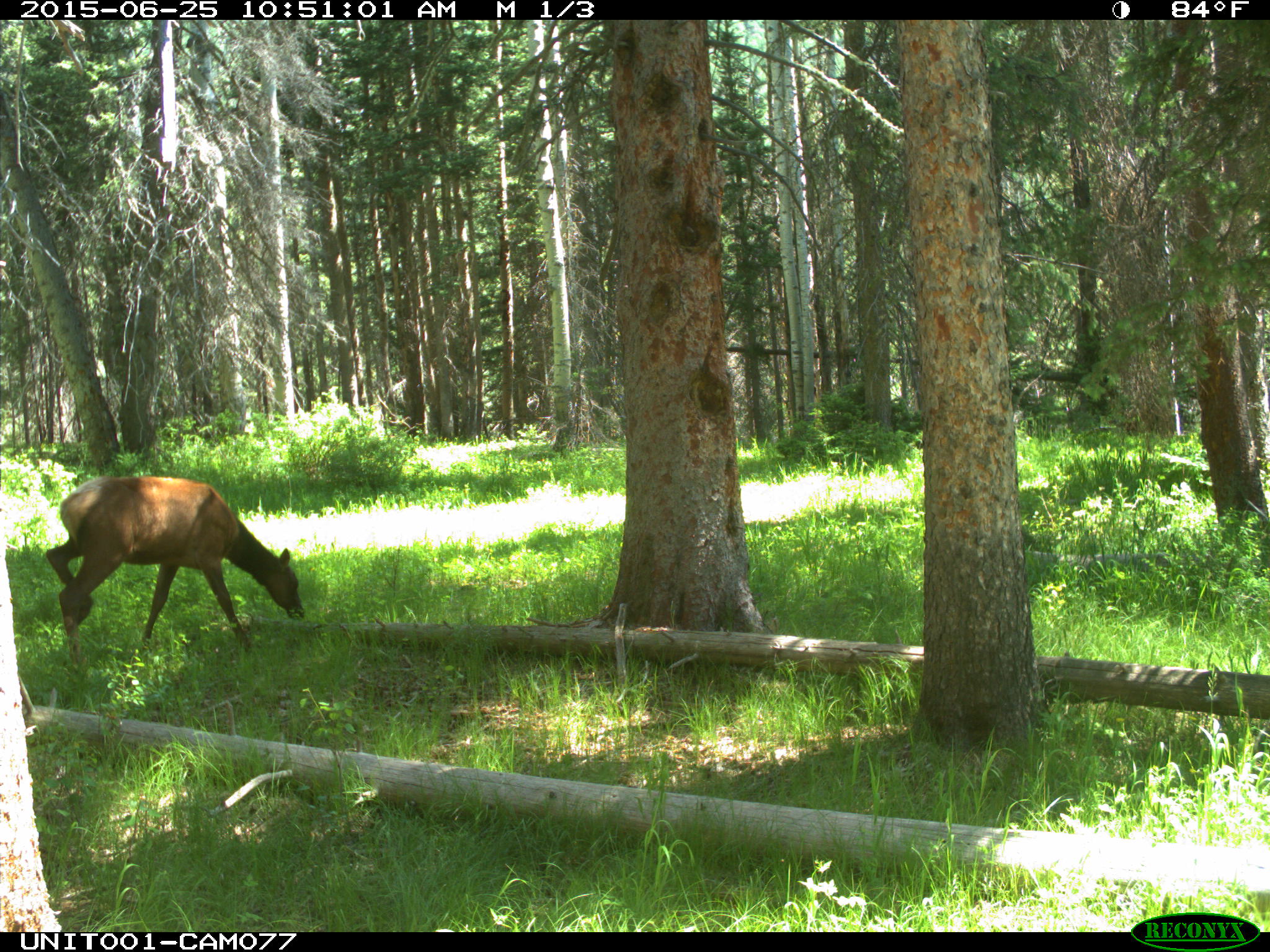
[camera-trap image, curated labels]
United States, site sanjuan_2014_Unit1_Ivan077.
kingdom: Animalia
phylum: Chordata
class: Mammalia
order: Artiodactyla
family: Cervidae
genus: Cervus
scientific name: Cervus elaphus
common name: red deer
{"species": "Cervus elaphus (red deer)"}